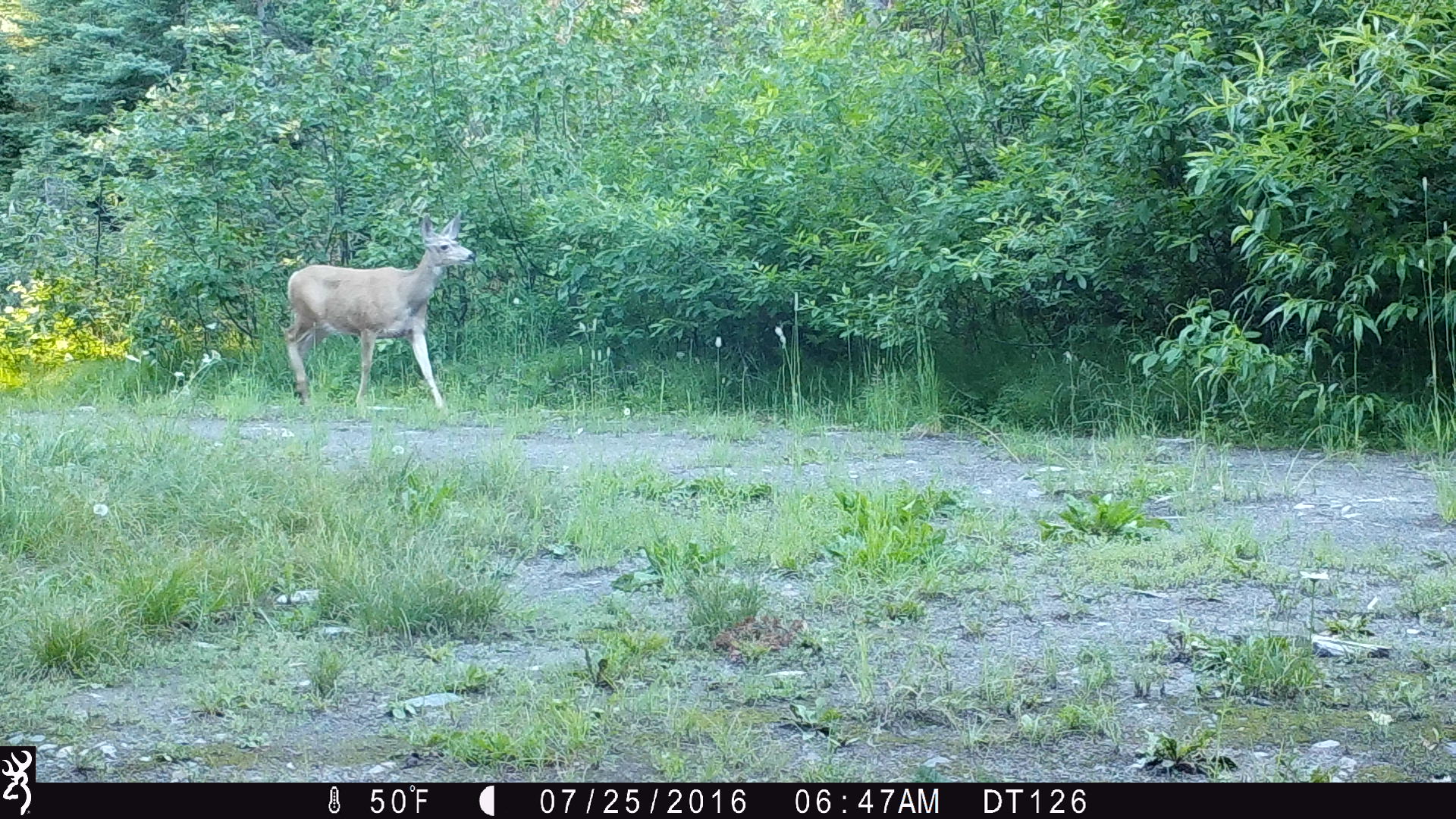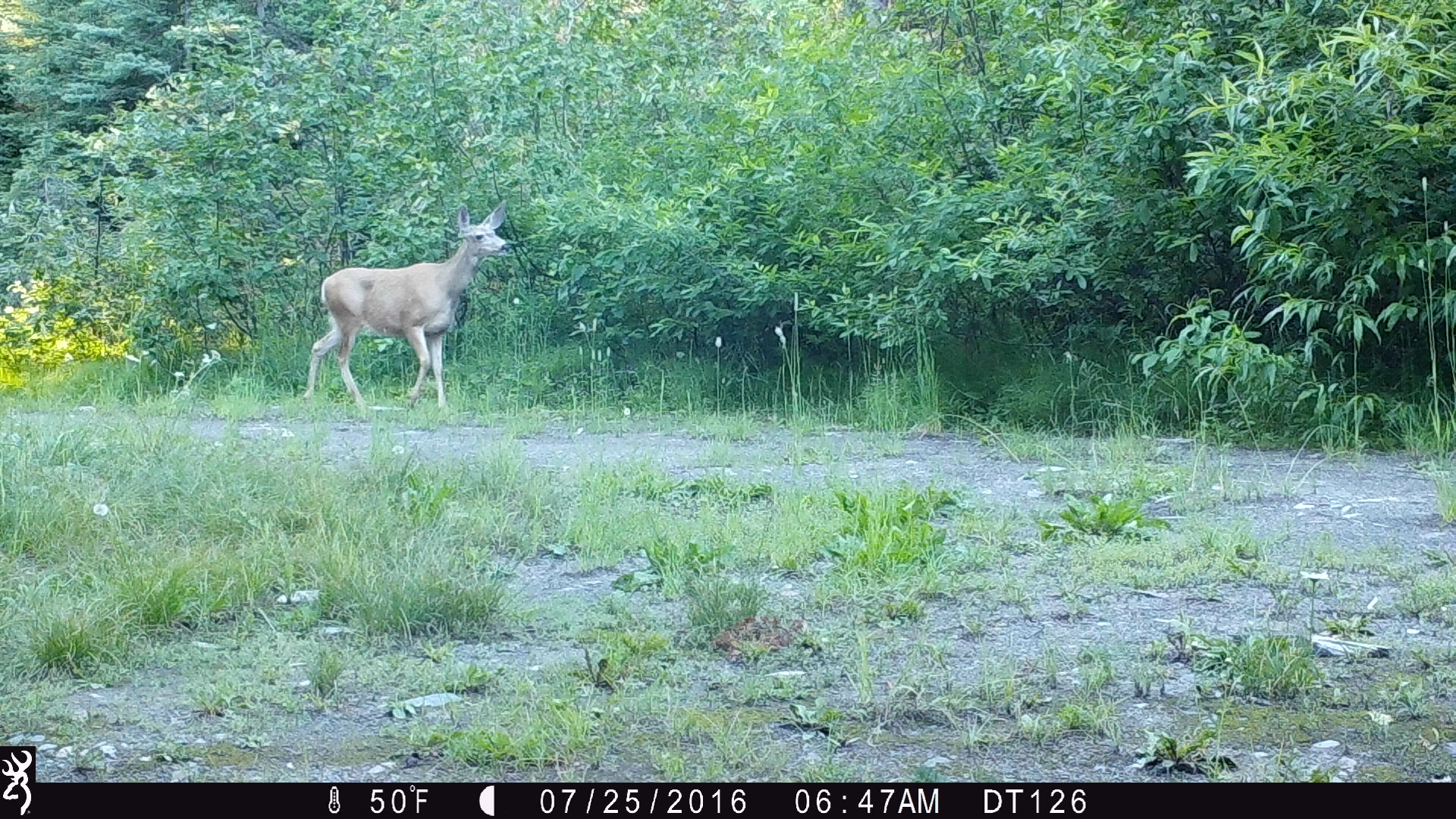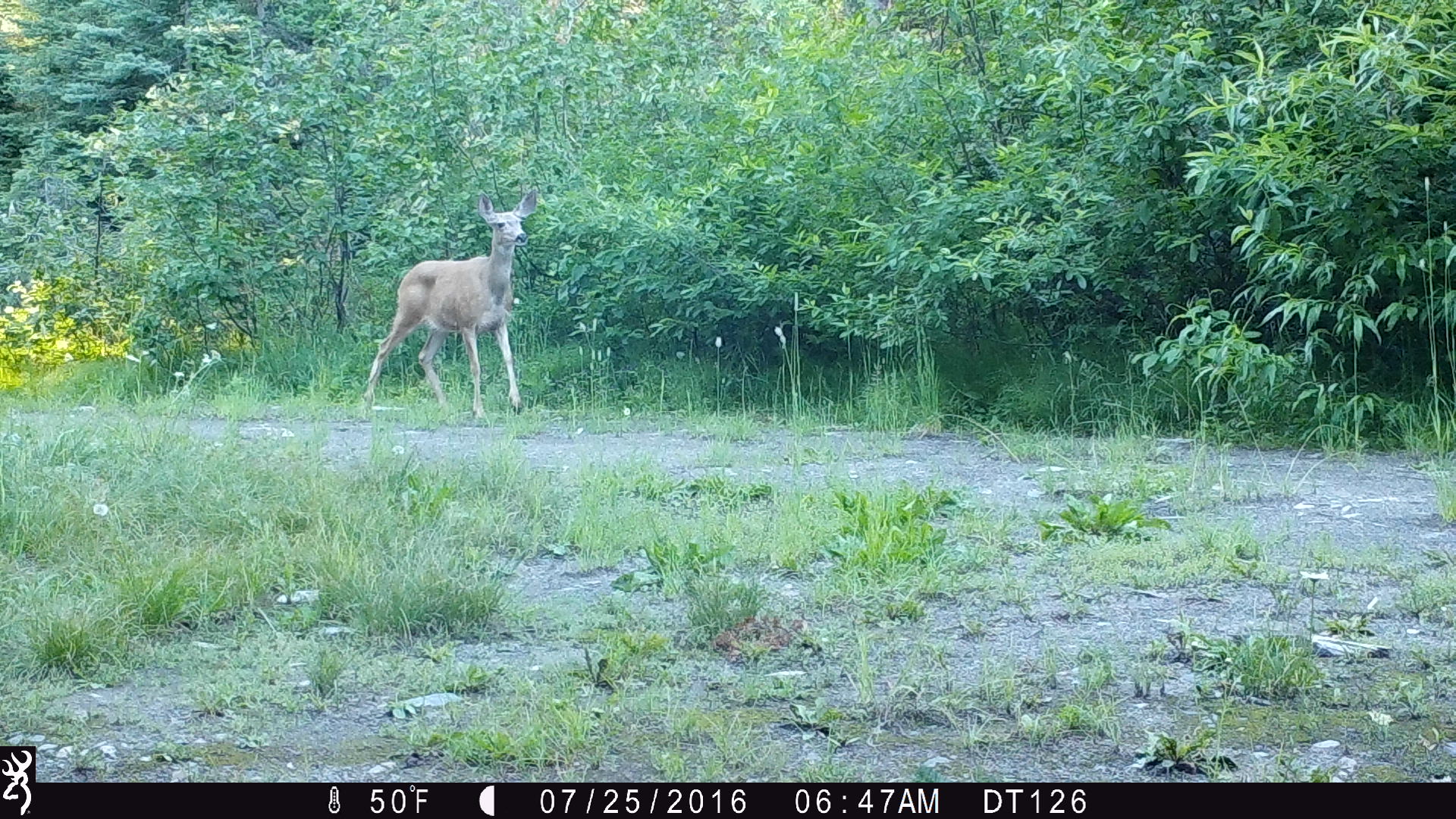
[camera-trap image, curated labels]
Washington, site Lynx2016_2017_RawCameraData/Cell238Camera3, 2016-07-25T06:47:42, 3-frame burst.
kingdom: Animalia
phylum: Chordata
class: Mammalia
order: Artiodactyla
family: Cervidae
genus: Odocoileus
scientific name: Odocoileus hemionus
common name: mule deer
Odocoileus hemionus (mule deer). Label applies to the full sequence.